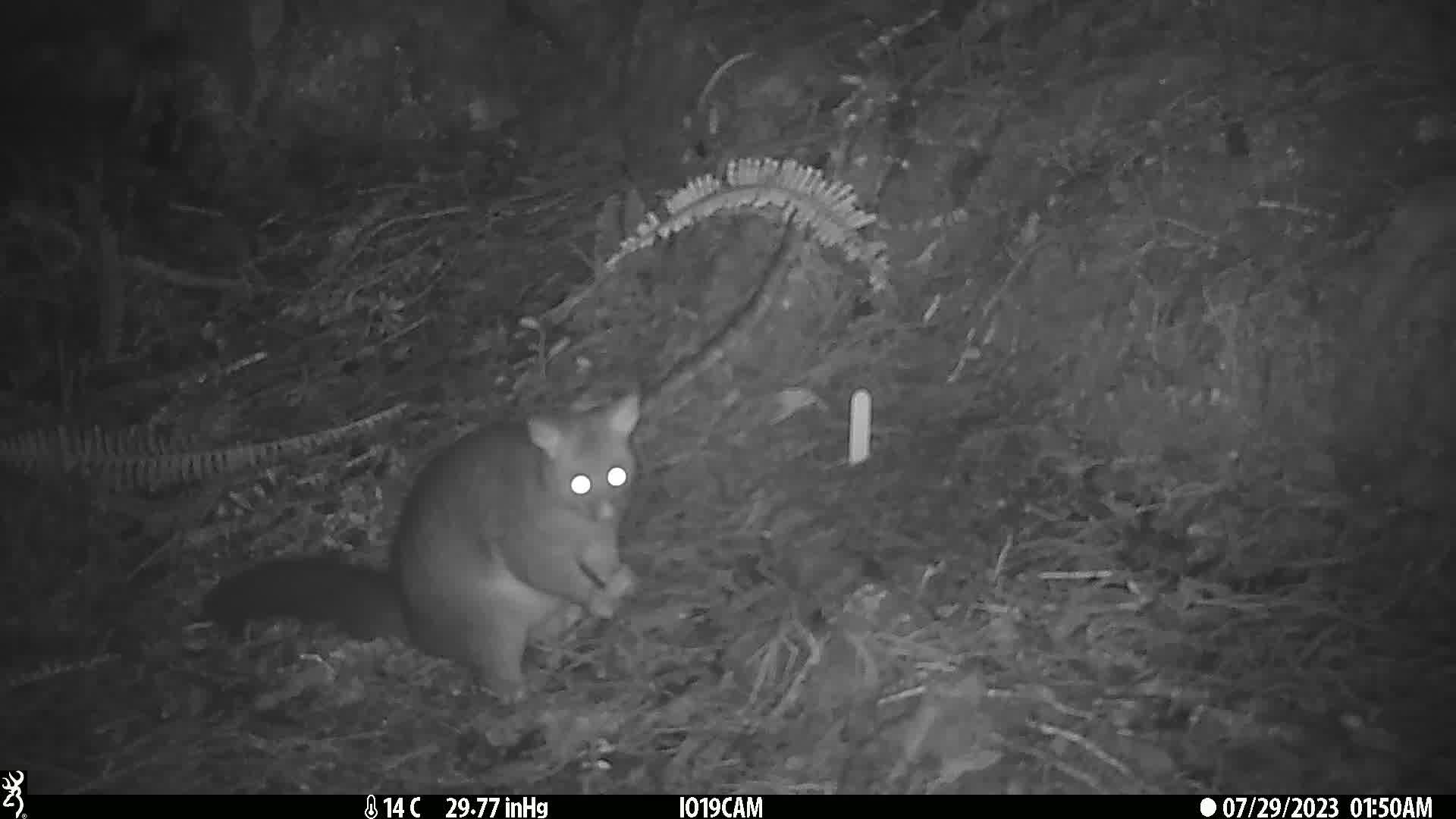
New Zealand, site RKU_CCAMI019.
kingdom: Animalia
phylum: Chordata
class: Mammalia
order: Diprotodontia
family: Phalangeridae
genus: Trichosurus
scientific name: Trichosurus vulpecula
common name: common brushtail possum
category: possum